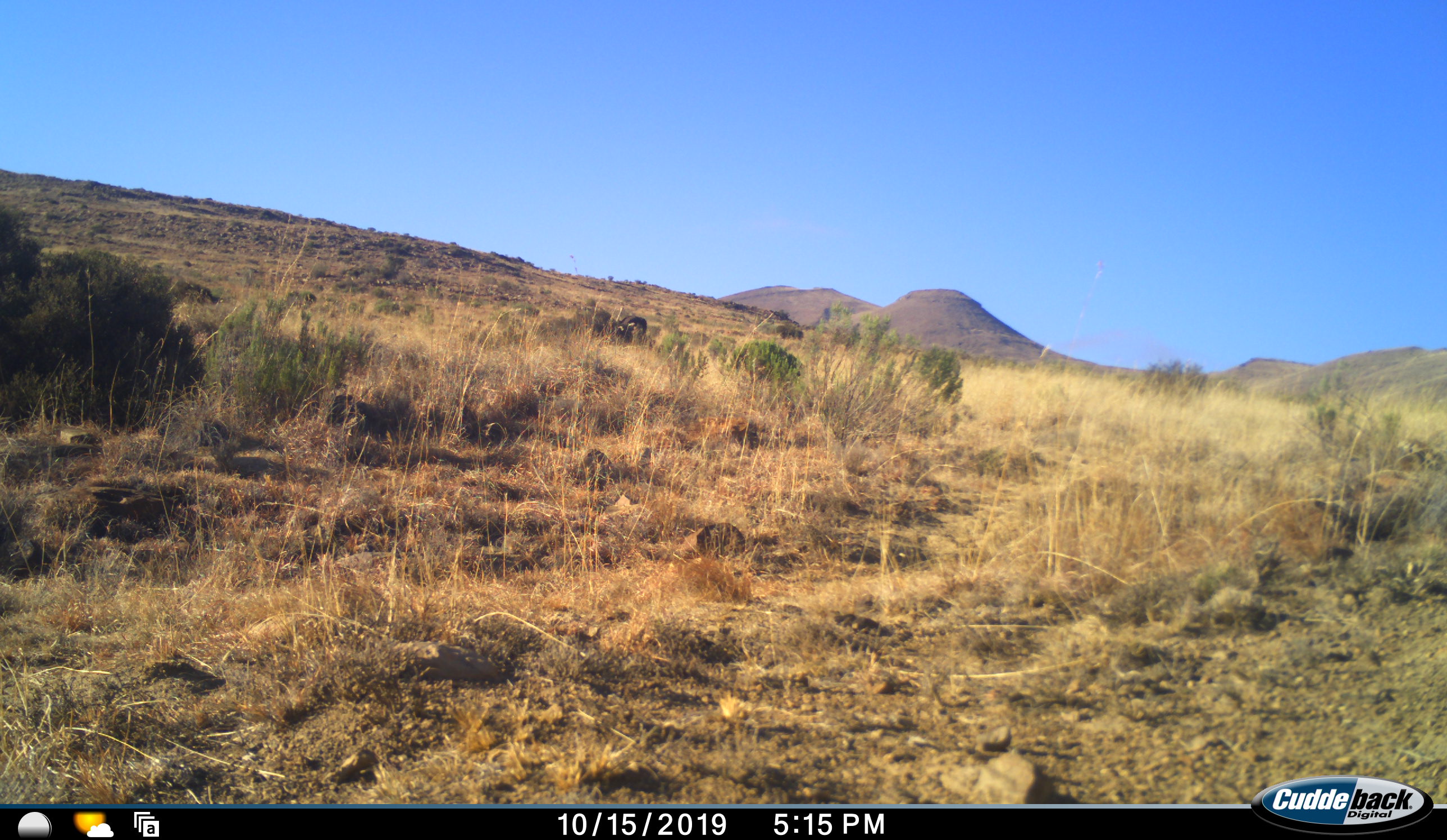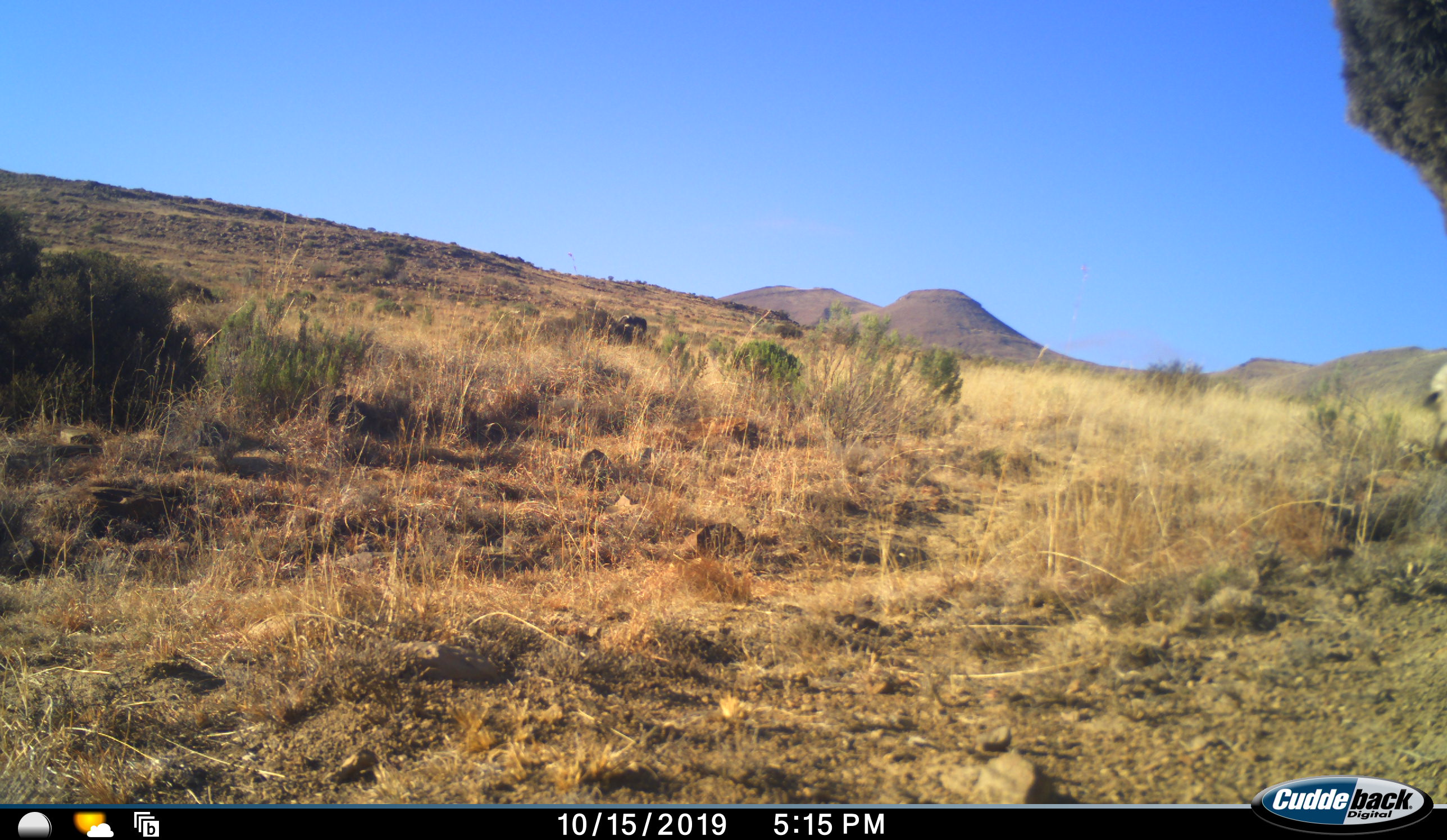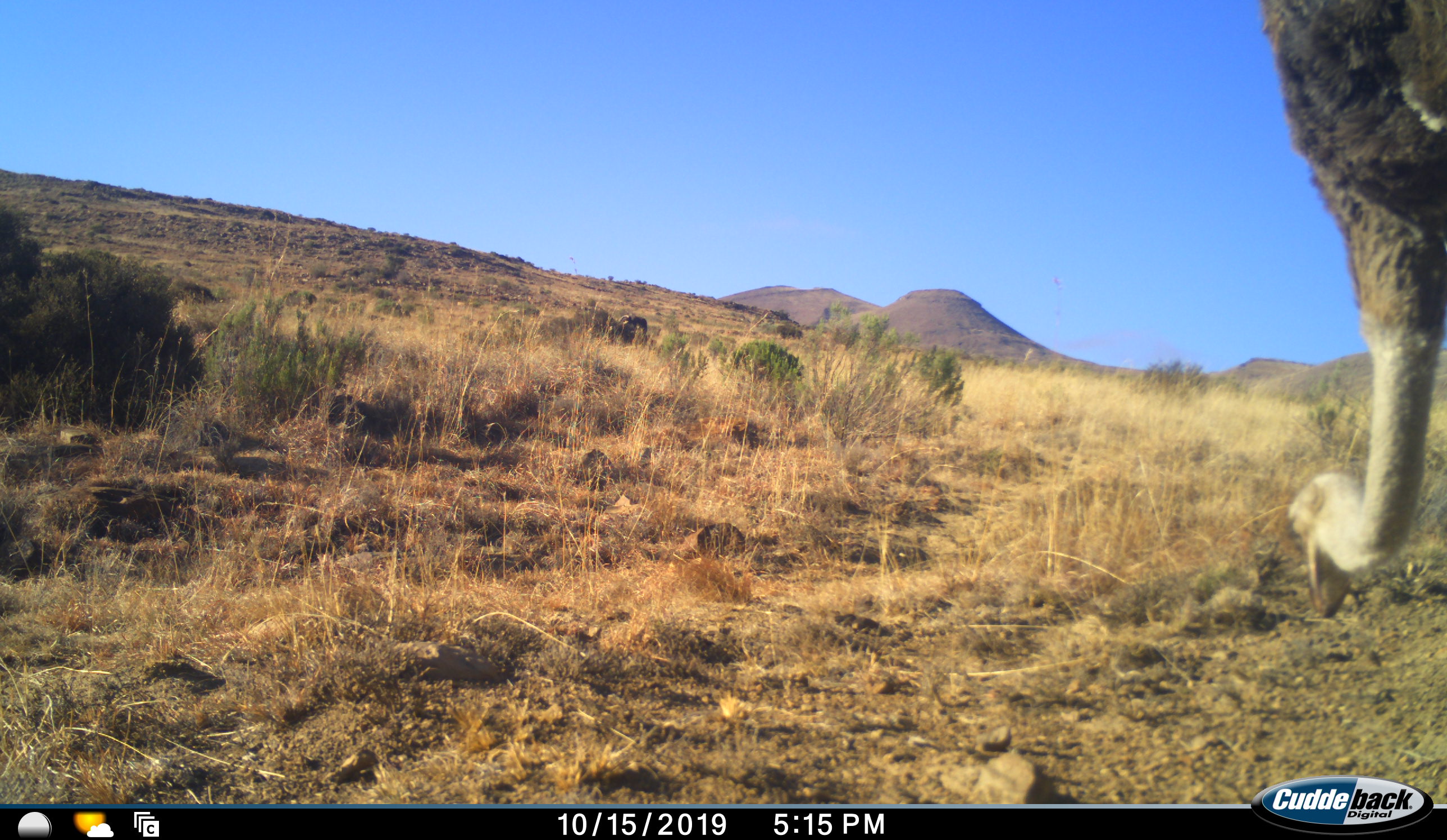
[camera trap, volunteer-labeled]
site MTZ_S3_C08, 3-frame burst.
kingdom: Animalia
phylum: Chordata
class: Aves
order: Struthioniformes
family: Struthionidae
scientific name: Struthionidae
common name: ostrich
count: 1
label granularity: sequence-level